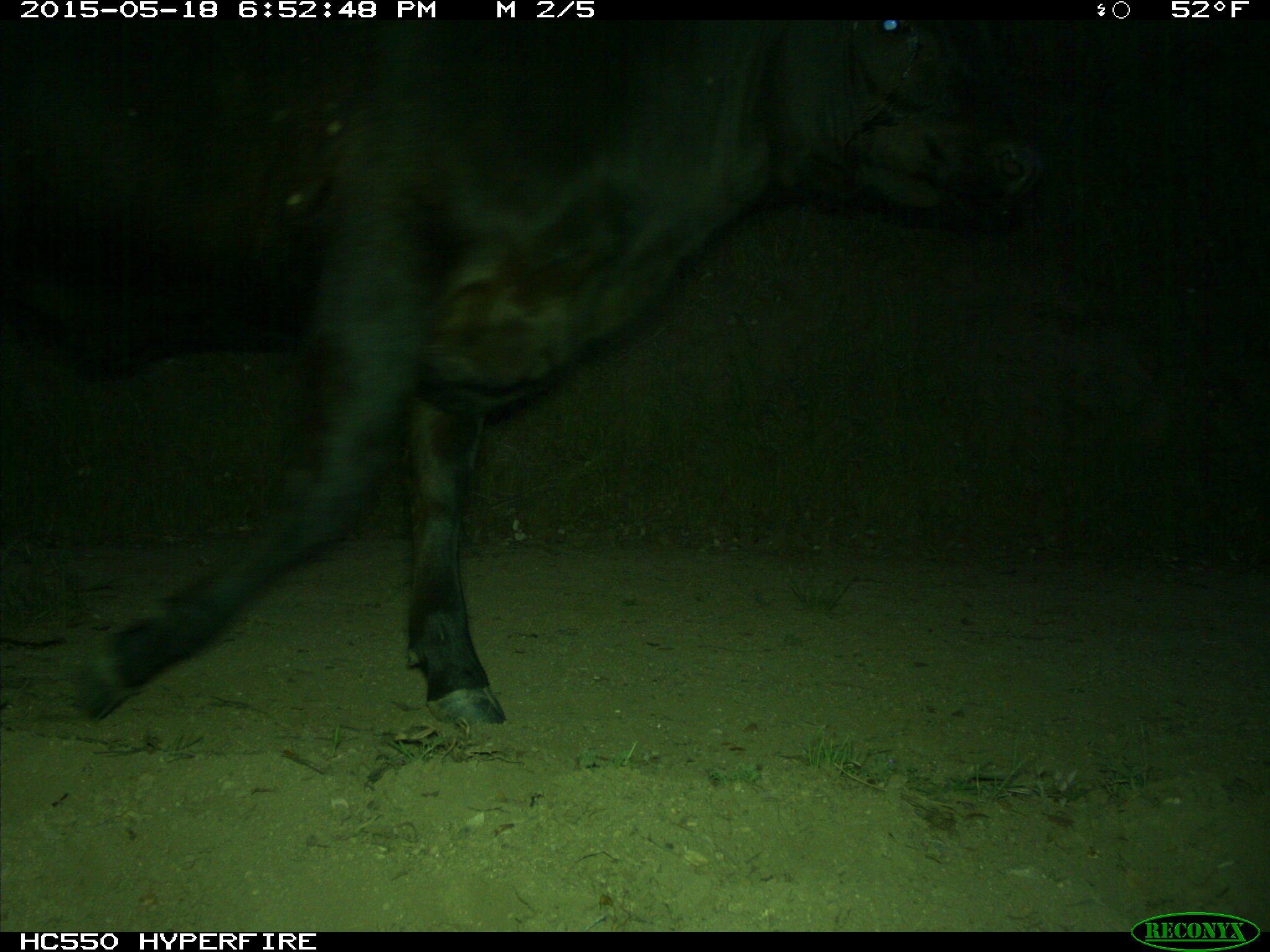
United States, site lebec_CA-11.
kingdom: Animalia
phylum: Chordata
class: Mammalia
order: Artiodactyla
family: Bovidae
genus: Bos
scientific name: Bos taurus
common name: domestic cow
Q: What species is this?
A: Bos taurus (domestic cow).